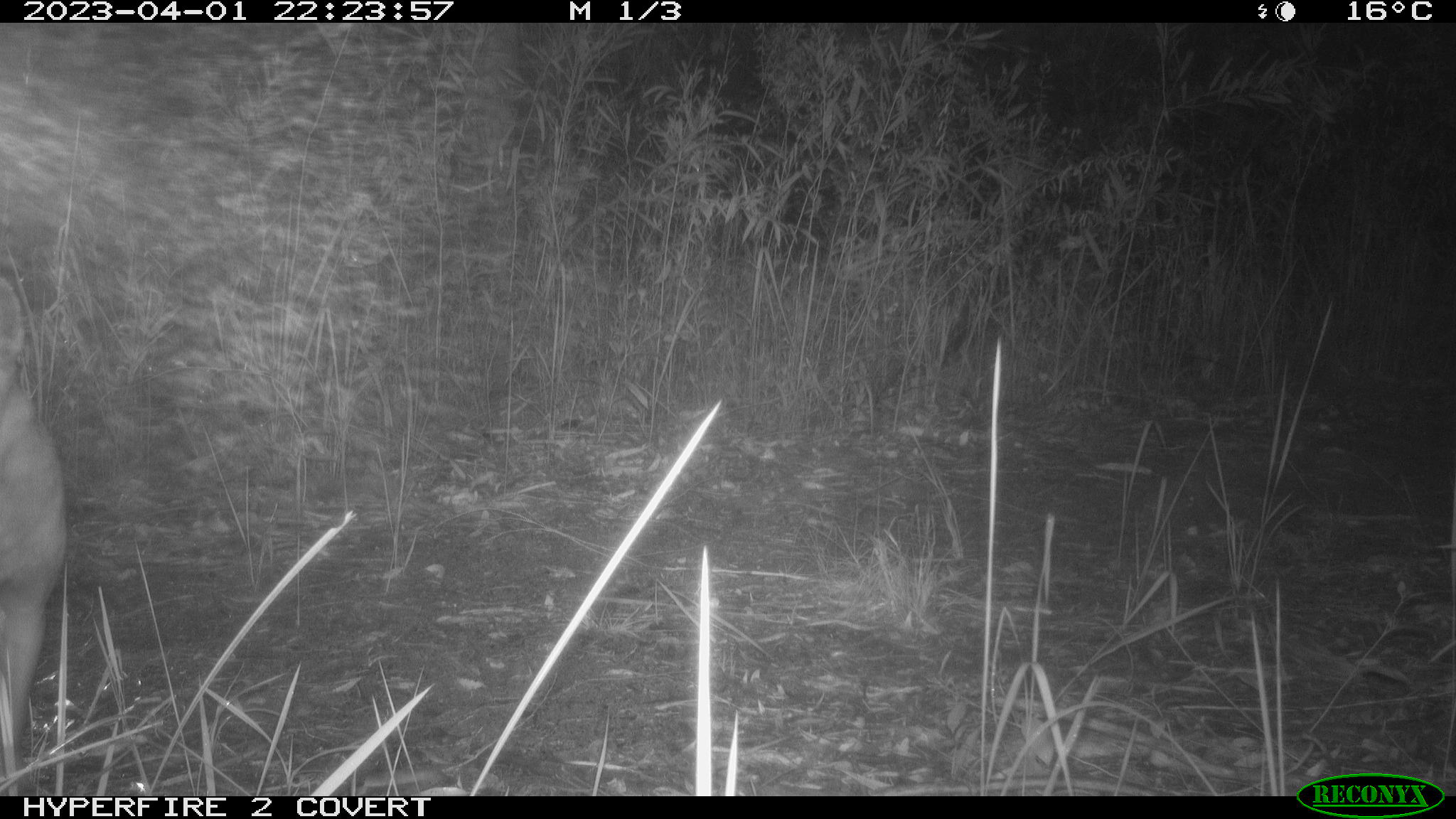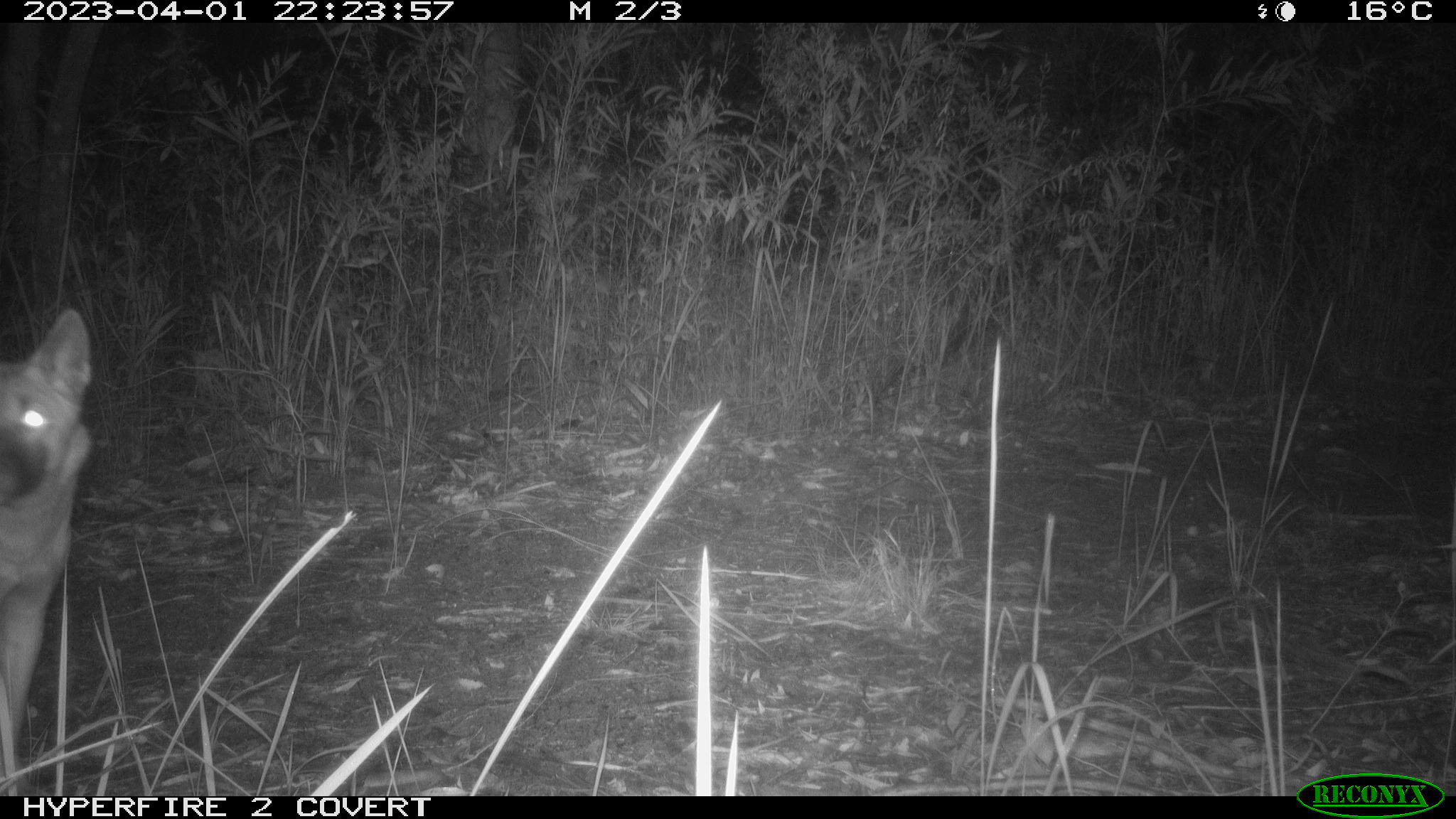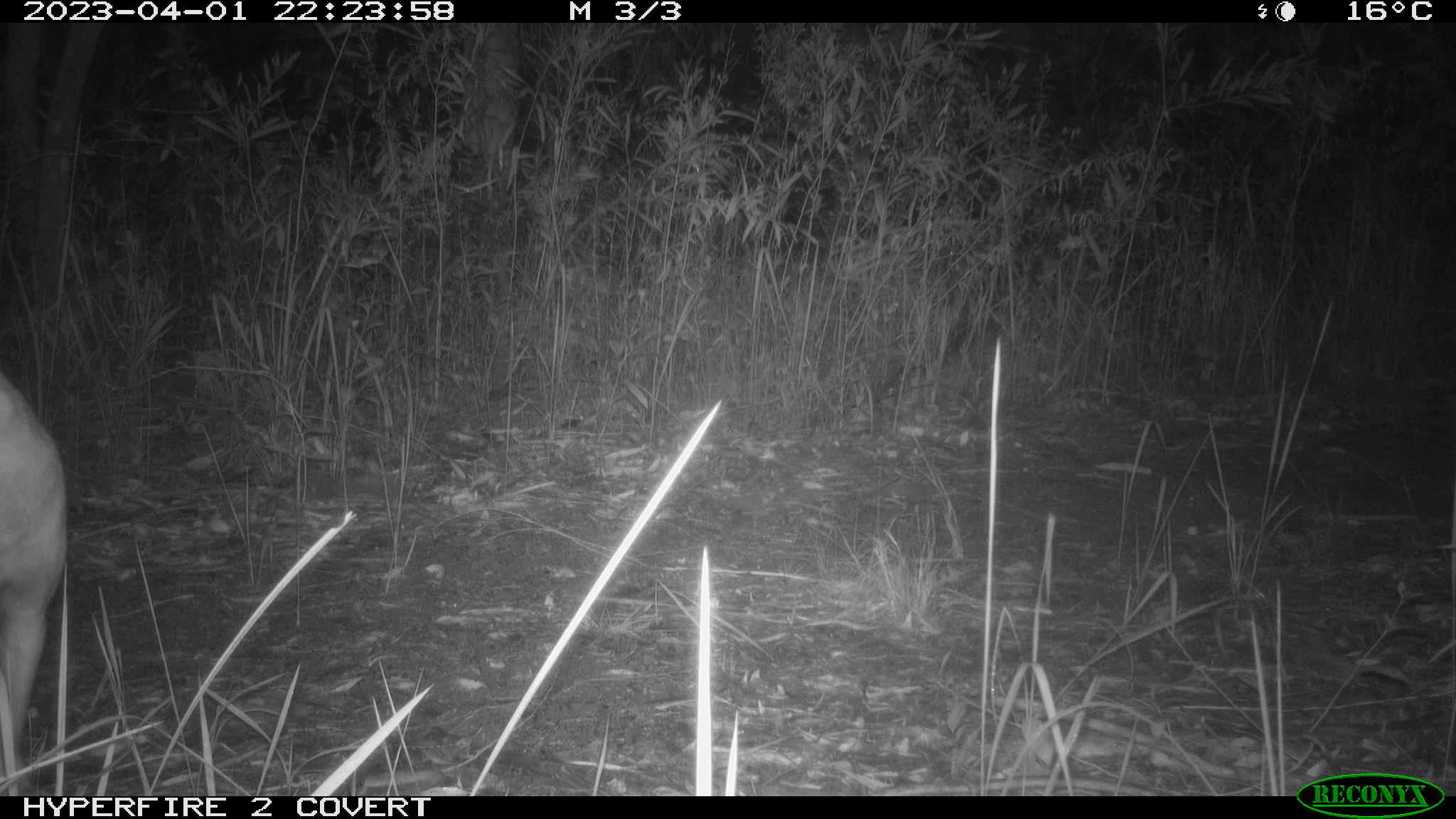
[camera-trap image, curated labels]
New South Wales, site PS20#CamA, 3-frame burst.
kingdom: Animalia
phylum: Chordata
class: Mammalia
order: Carnivora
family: Canidae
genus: Canis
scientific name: Canis familiaris dingo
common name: dingo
Dingo (Canis familiaris dingo).